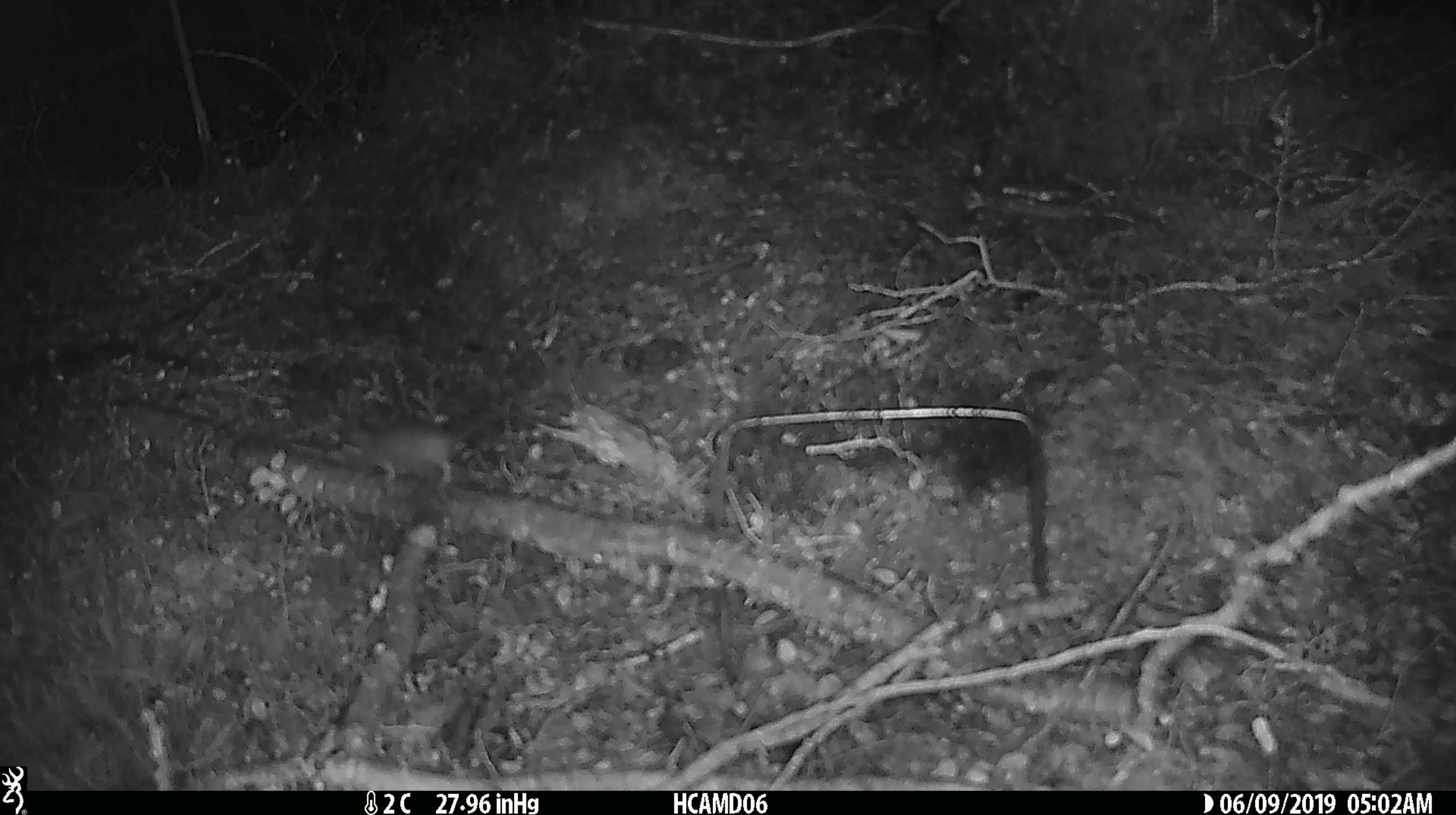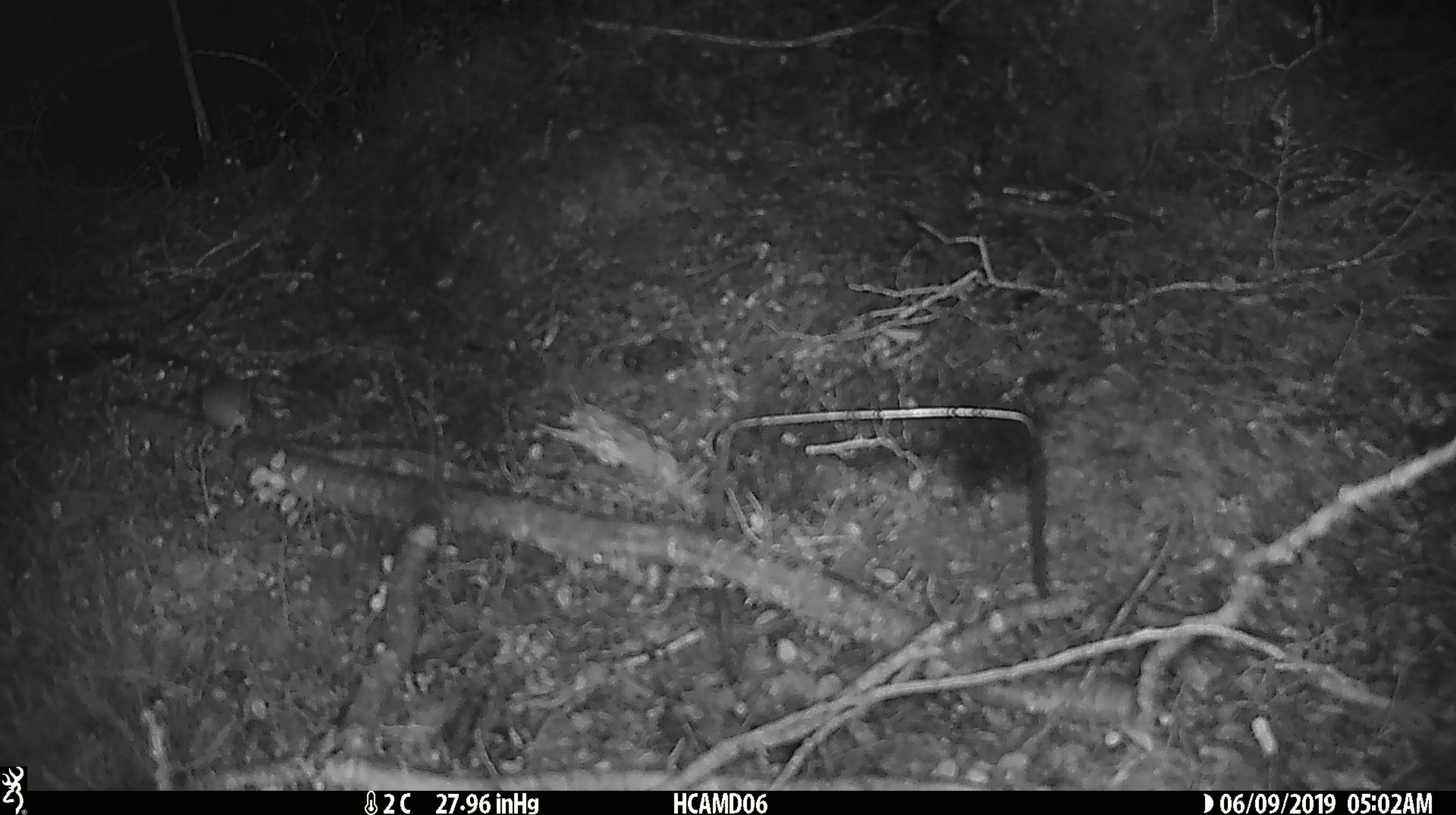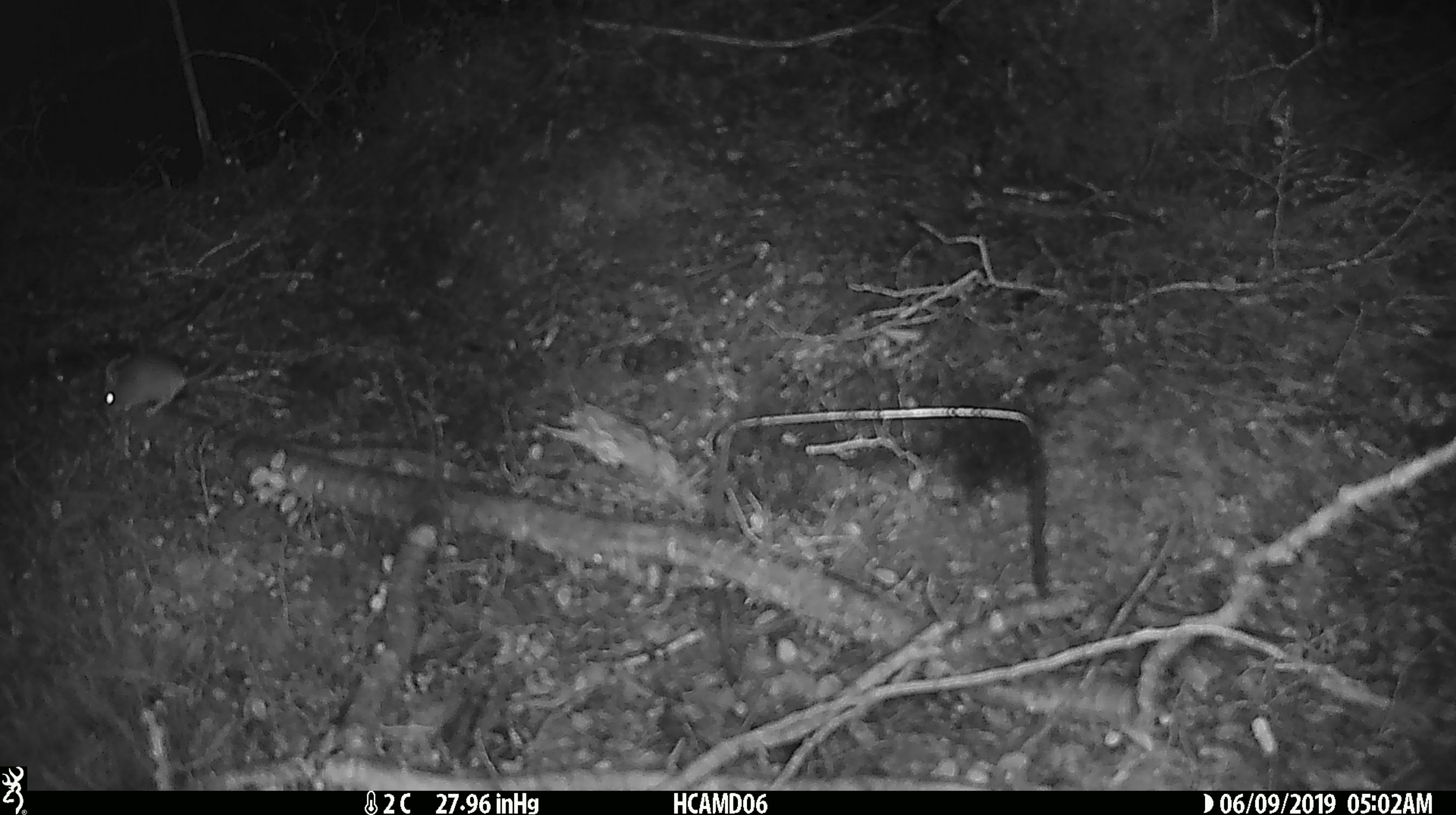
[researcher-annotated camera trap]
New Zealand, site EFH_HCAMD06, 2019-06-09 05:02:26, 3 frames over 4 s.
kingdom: Animalia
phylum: Chordata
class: Mammalia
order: Rodentia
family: Muridae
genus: Mus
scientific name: Mus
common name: mouse